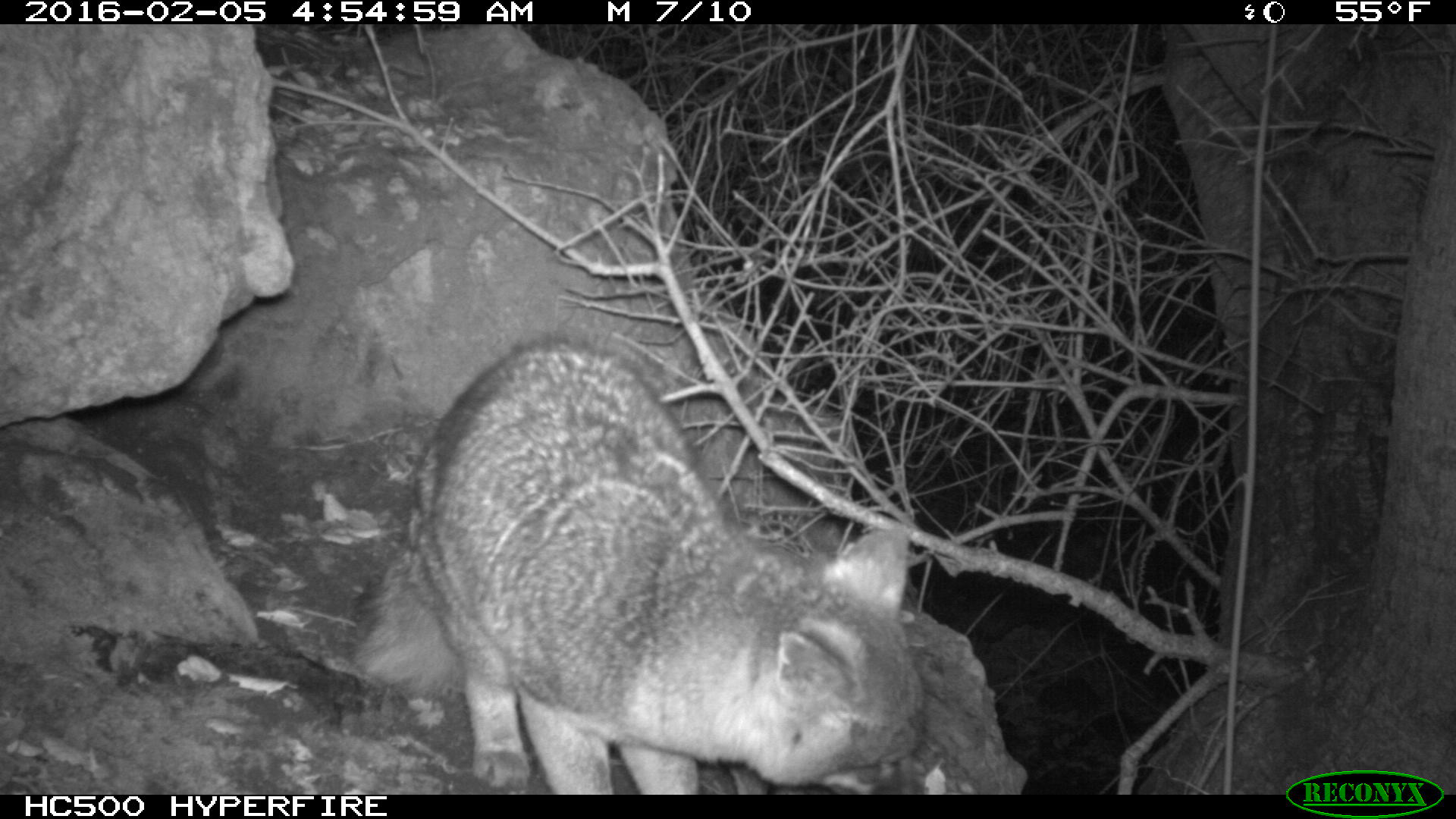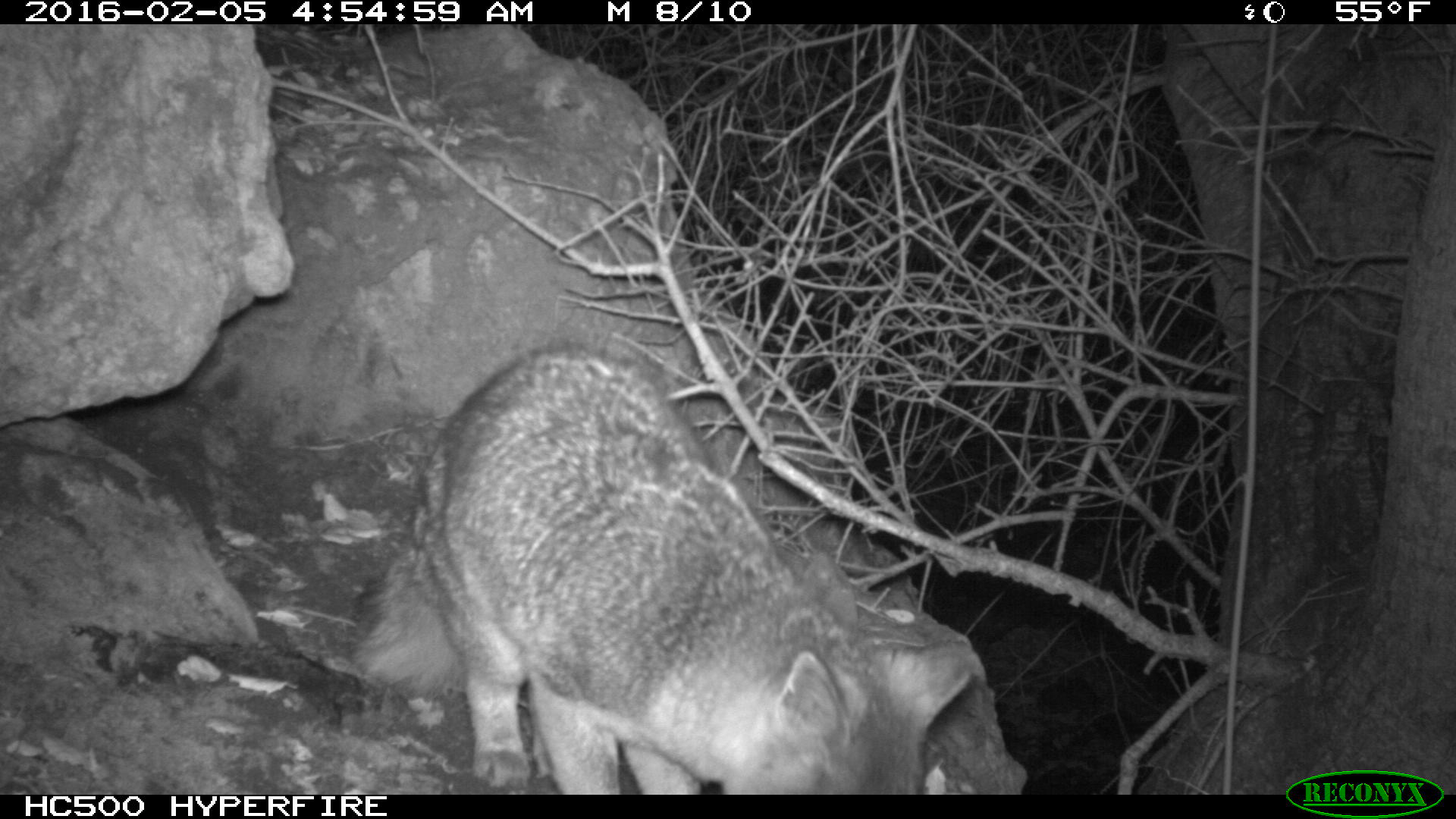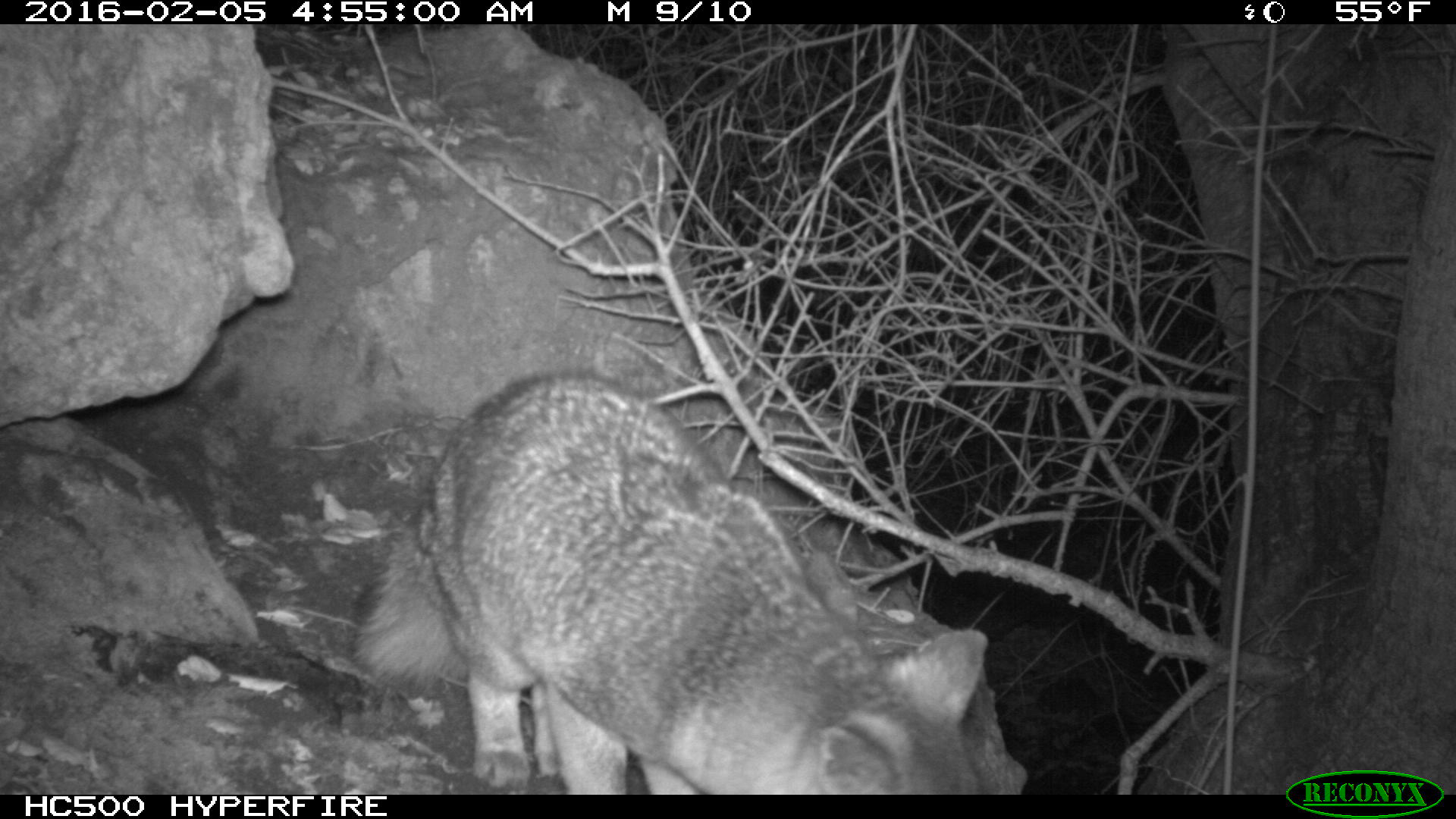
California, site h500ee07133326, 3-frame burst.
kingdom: Animalia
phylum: Chordata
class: Mammalia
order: Carnivora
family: Canidae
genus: Urocyon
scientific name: Urocyon littoralis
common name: island fox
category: fox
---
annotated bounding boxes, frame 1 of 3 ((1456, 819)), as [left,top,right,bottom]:
fox: [351,334,925,794]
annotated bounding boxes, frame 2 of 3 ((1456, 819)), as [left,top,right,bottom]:
fox: [347,339,980,794]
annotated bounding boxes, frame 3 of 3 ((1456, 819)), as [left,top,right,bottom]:
fox: [354,369,986,797]